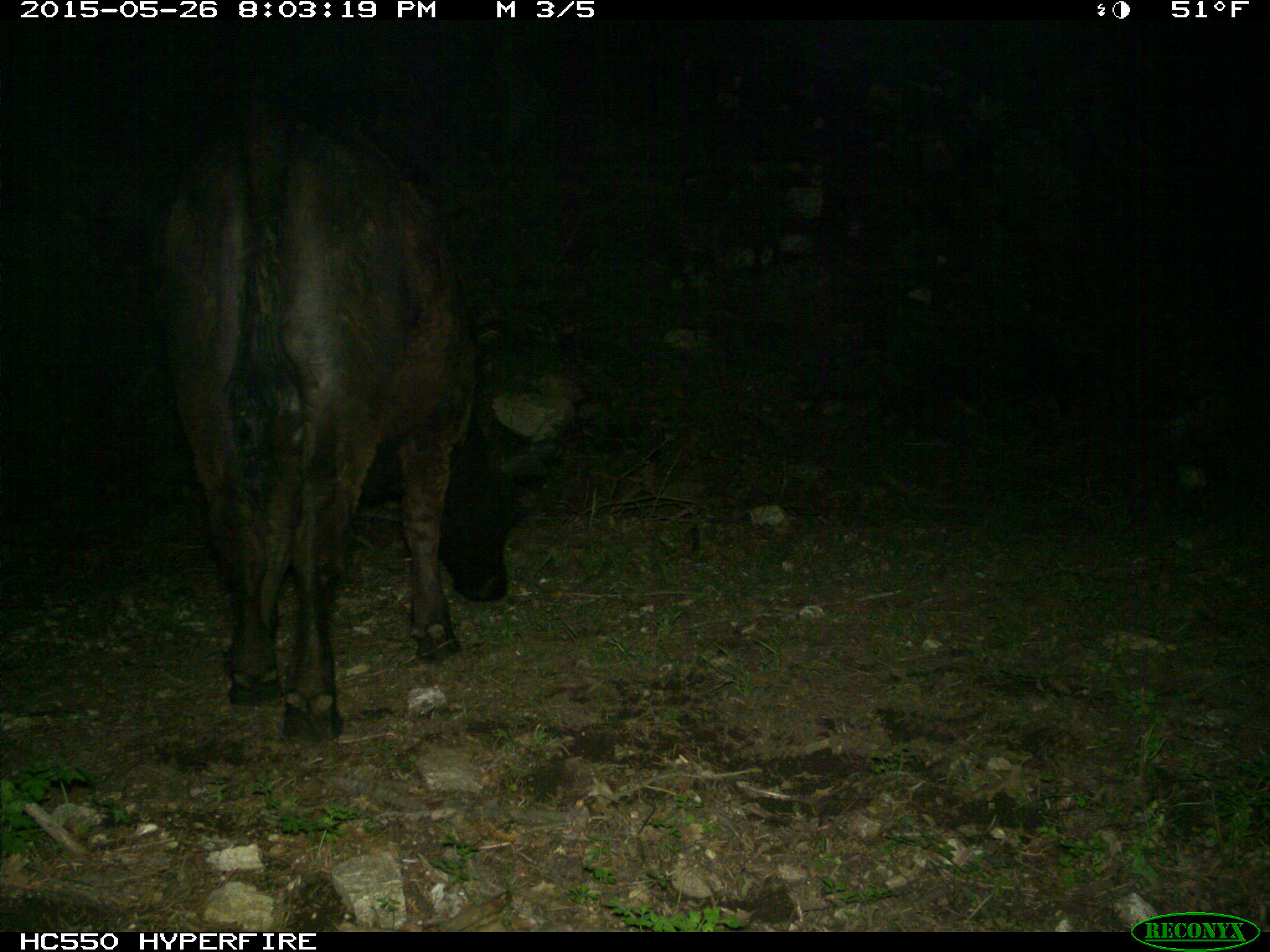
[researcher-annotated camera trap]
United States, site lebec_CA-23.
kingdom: Animalia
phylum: Chordata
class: Mammalia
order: Artiodactyla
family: Bovidae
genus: Bos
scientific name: Bos taurus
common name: domestic cow